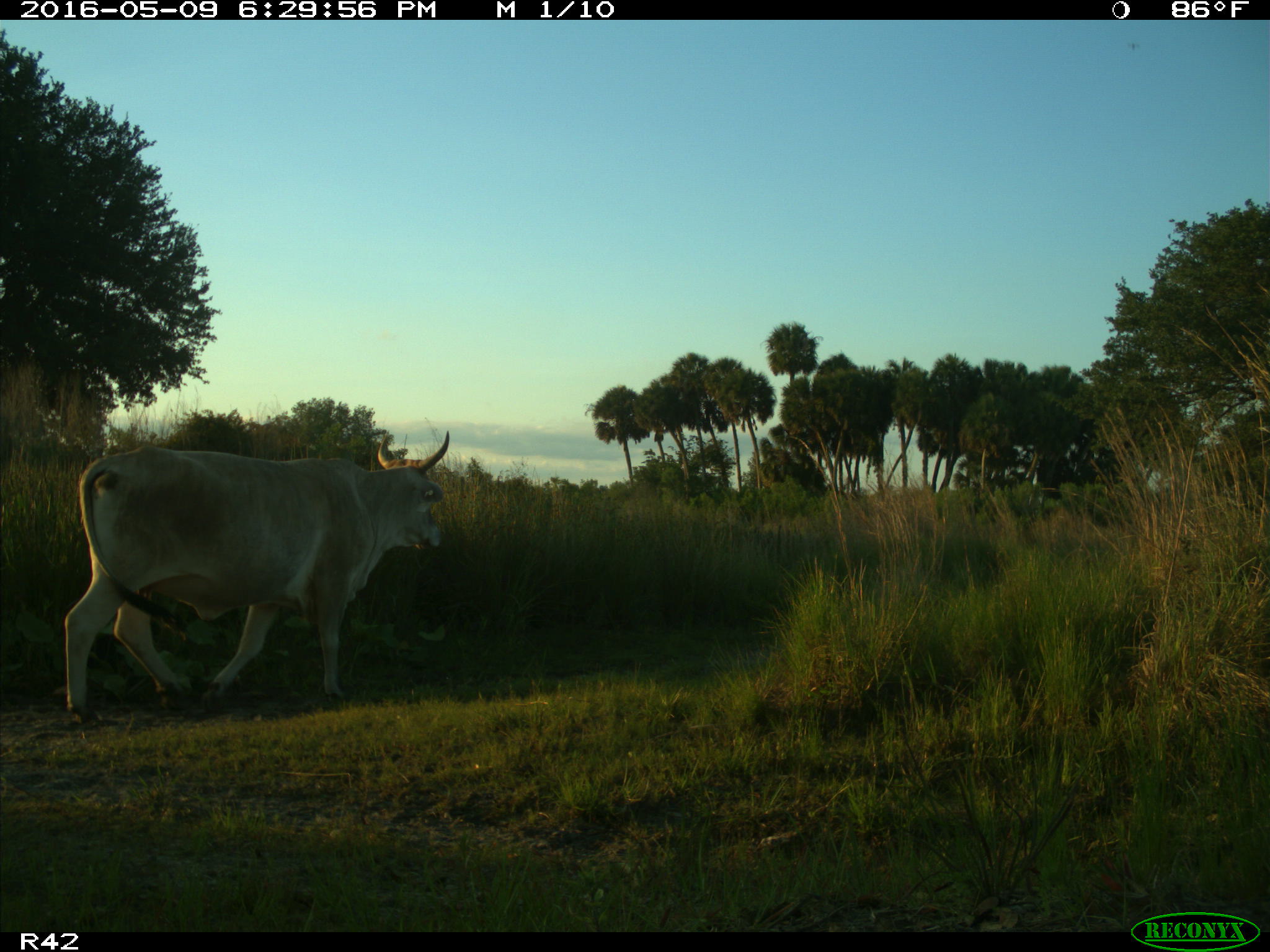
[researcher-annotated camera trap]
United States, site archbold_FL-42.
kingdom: Animalia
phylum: Chordata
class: Mammalia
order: Artiodactyla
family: Bovidae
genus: Bos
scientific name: Bos taurus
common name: domestic cow